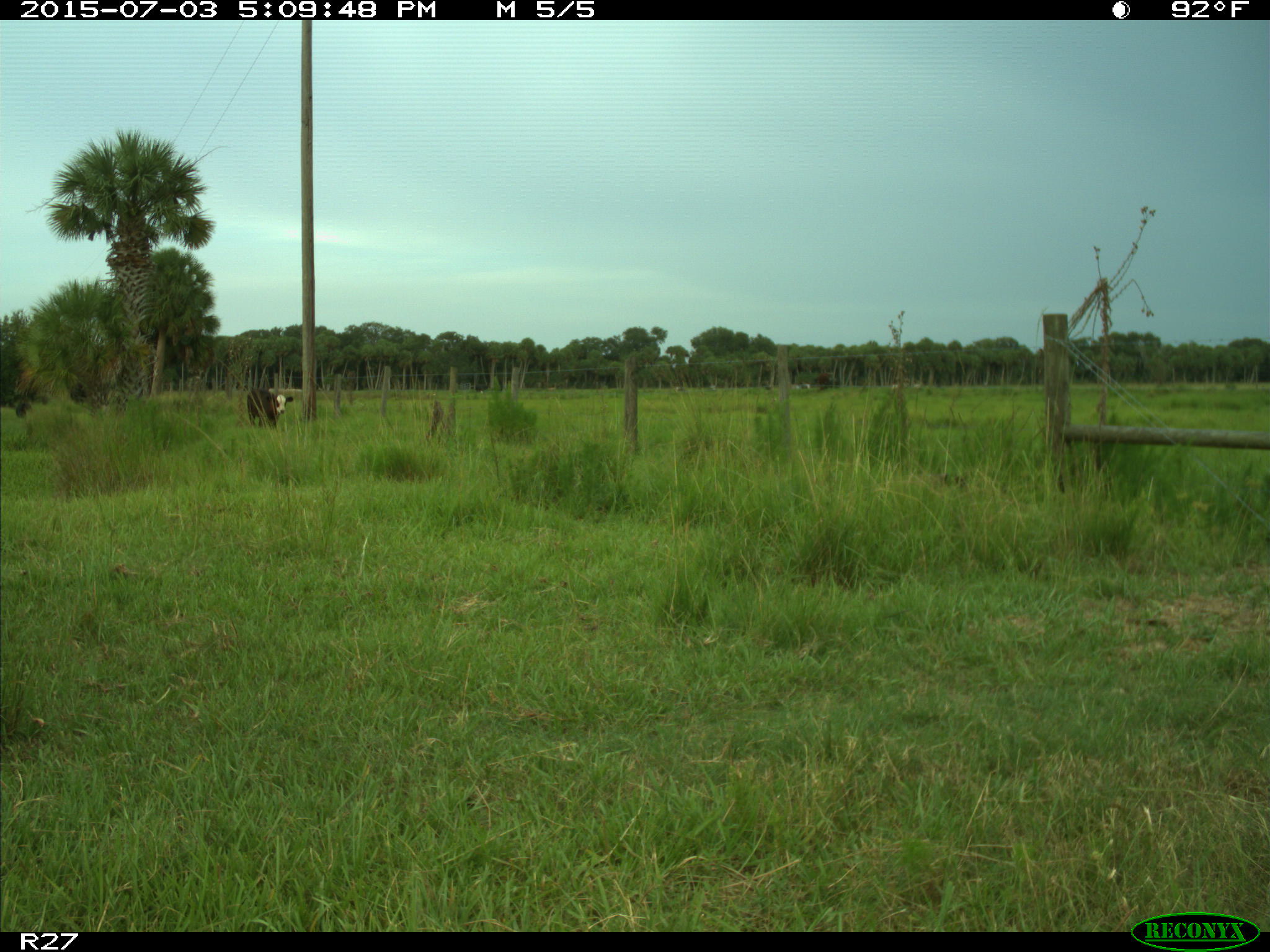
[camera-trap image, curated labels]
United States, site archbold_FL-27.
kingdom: Animalia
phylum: Chordata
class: Mammalia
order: Artiodactyla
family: Bovidae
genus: Bos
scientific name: Bos taurus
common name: domestic cow